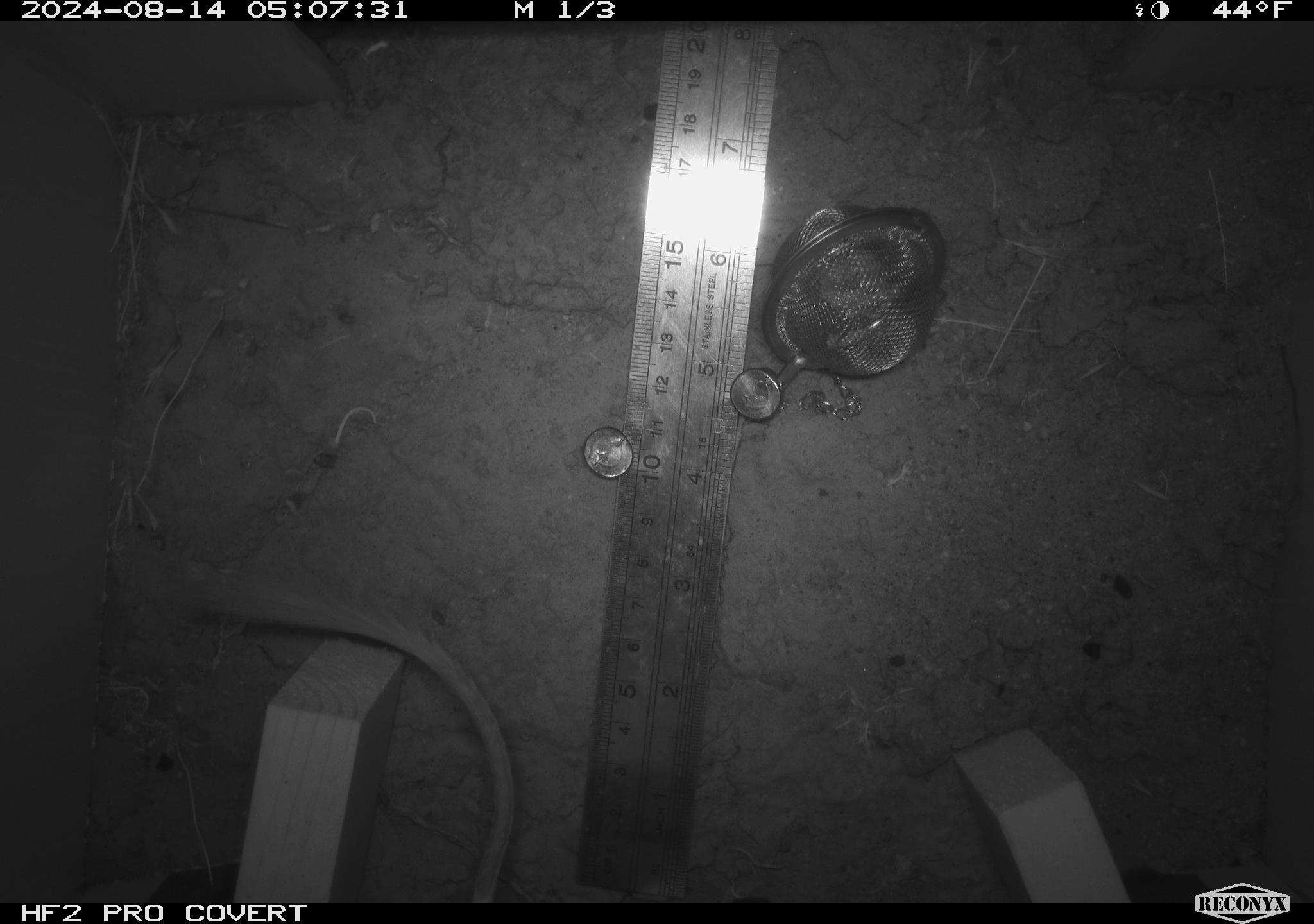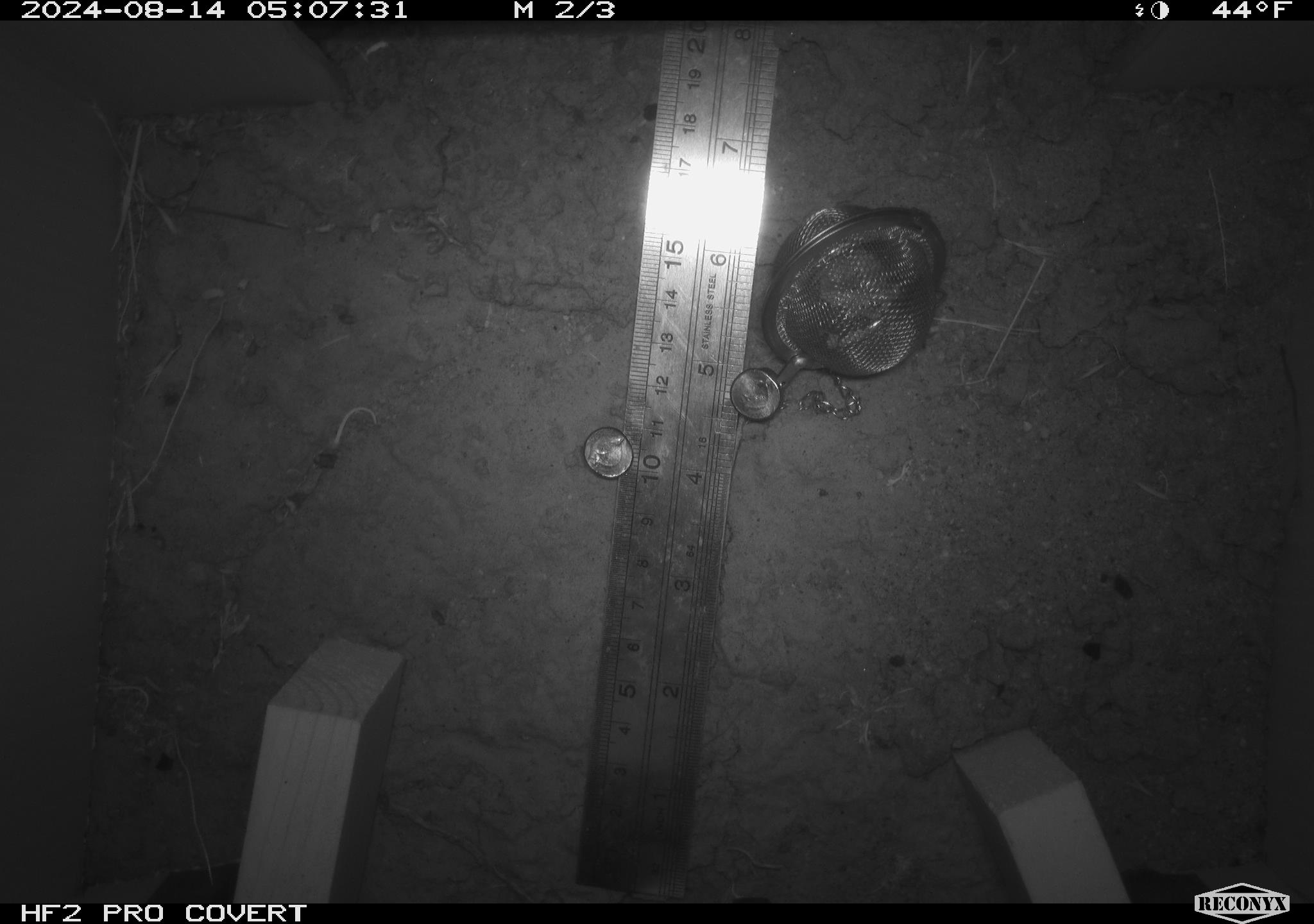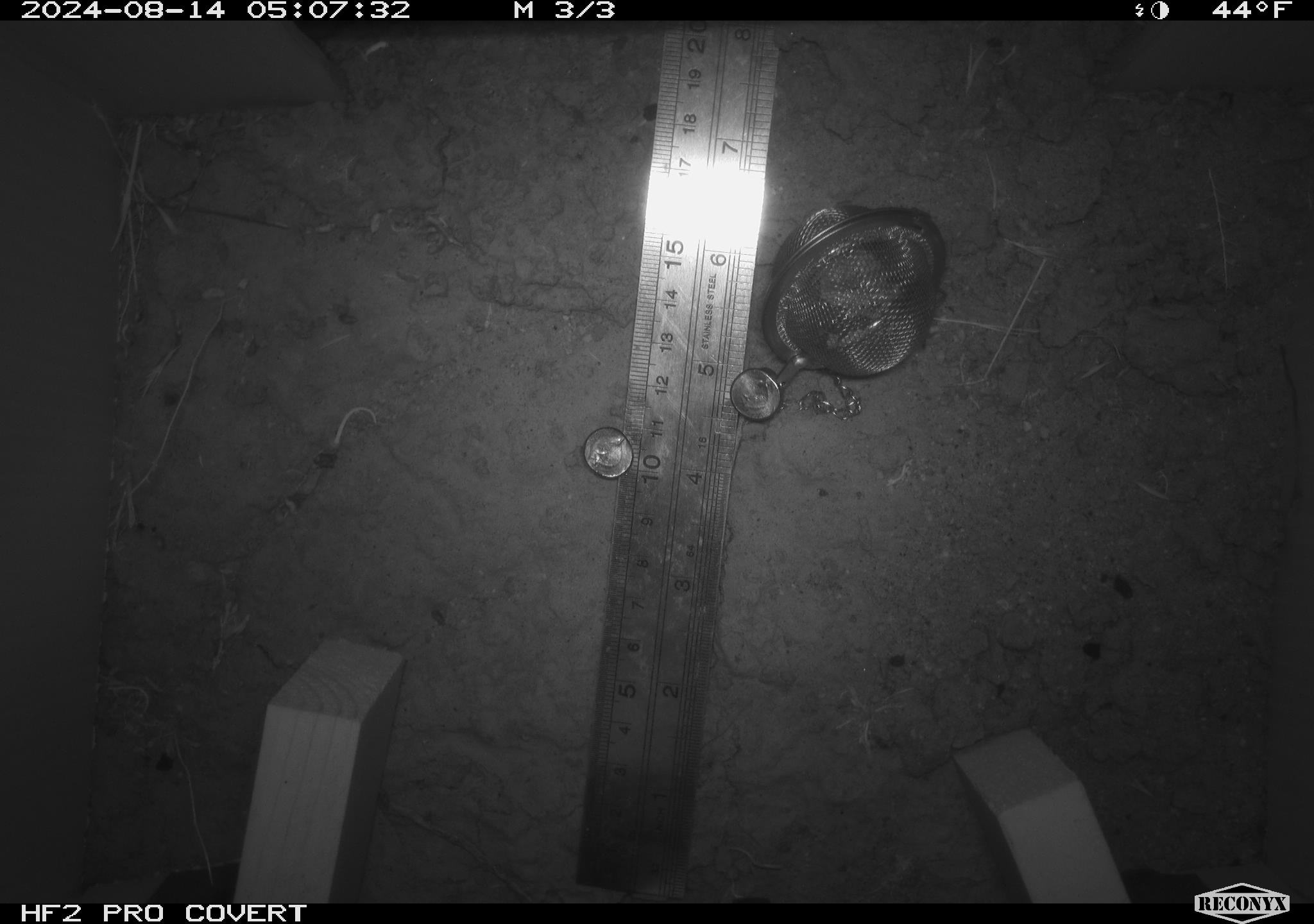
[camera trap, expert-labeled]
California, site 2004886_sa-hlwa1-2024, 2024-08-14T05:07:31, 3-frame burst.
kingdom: Animalia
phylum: Chordata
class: Mammalia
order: Rodentia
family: Heteromyidae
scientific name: Heteromyidae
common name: kangaroo rats and pocket mice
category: heteromyidae family